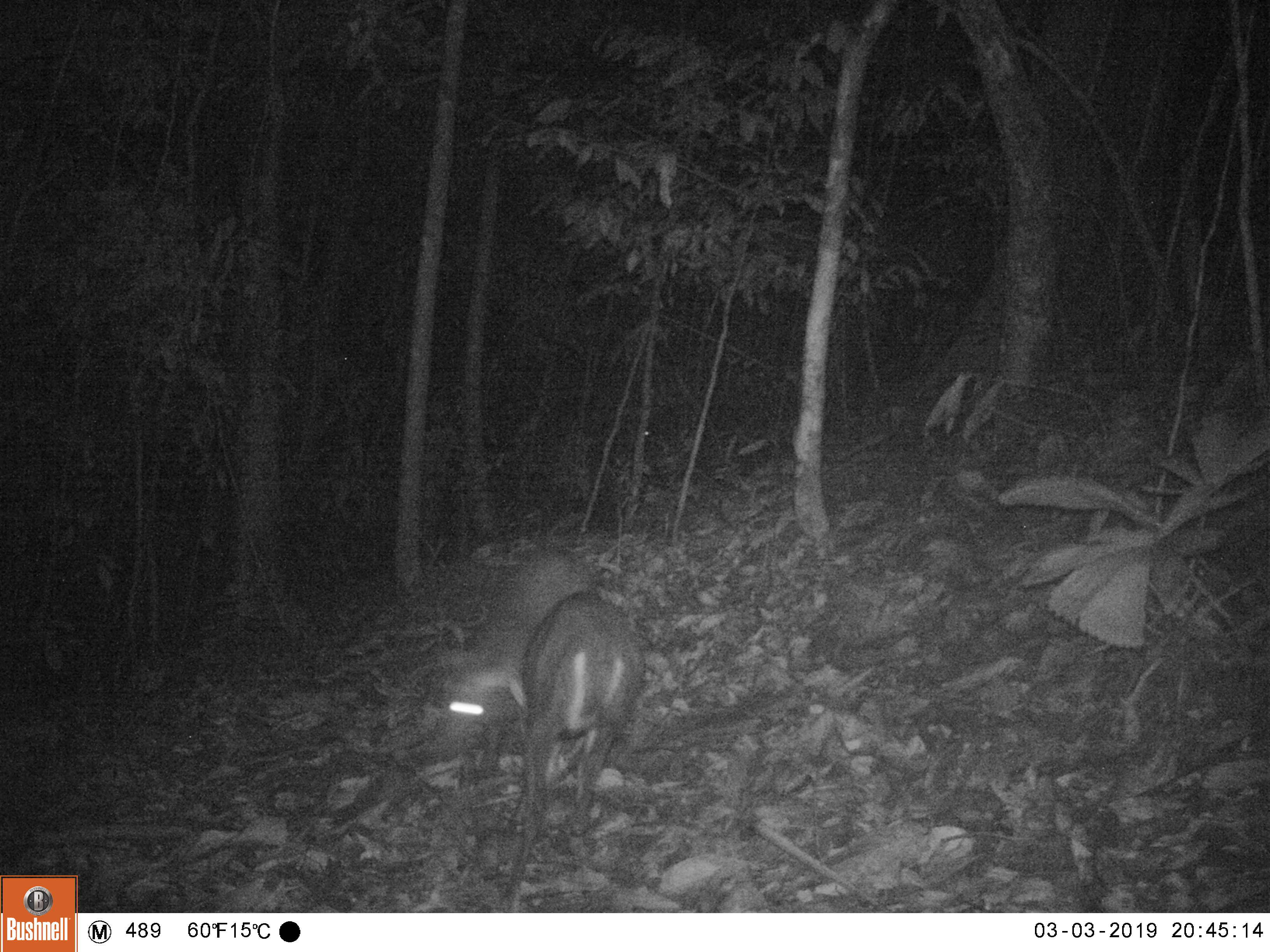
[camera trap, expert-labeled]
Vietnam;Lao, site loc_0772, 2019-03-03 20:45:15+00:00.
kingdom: Animalia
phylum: Chordata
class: Mammalia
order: Artiodactyla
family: Cervidae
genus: Muntiacus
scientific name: Muntiacus rooseveltorum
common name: roosevelt's muntjac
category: roosevelts muntjac group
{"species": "roosevelts muntjac group (roosevelt's muntjac) (Muntiacus rooseveltorum)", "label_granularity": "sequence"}